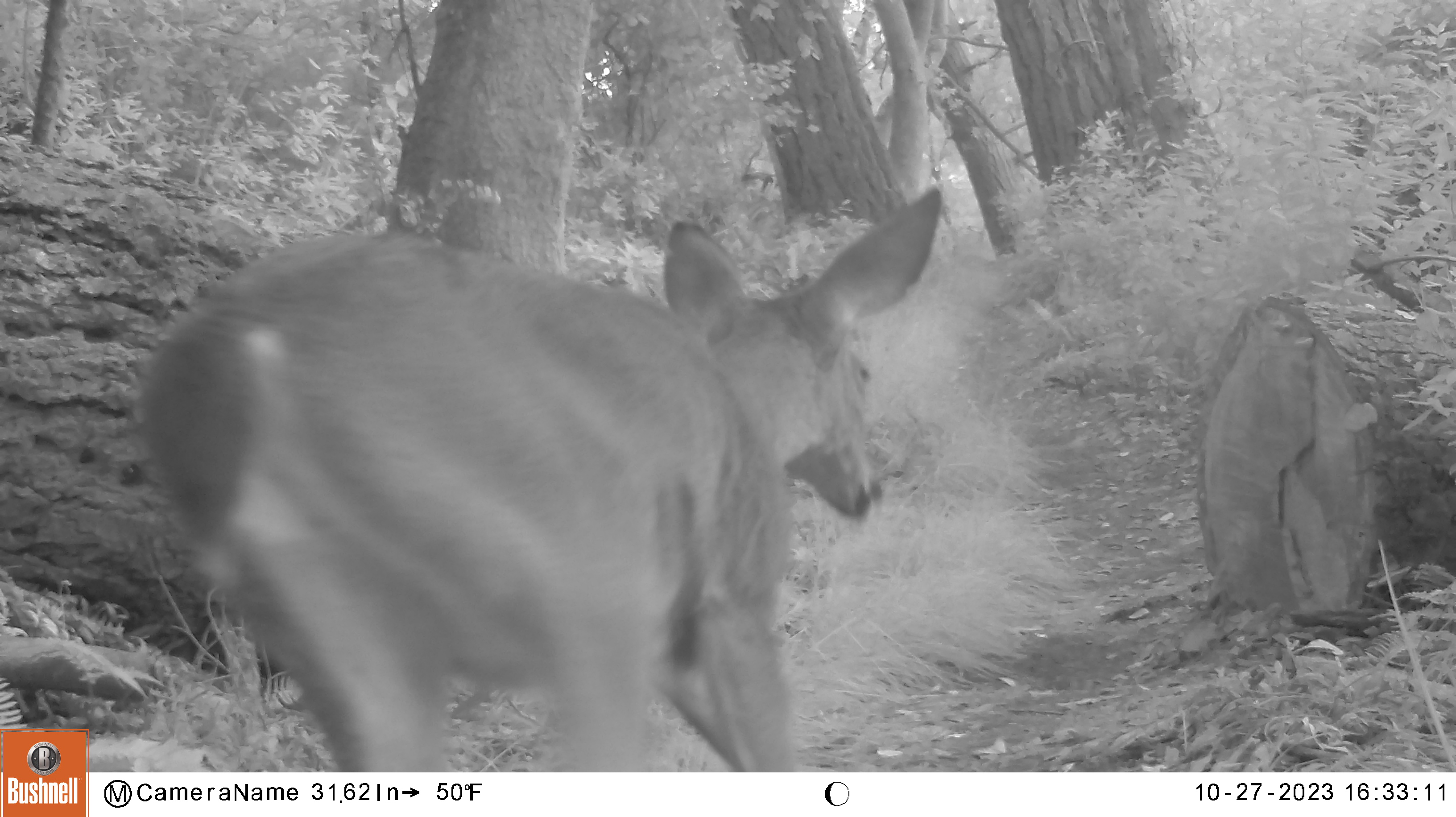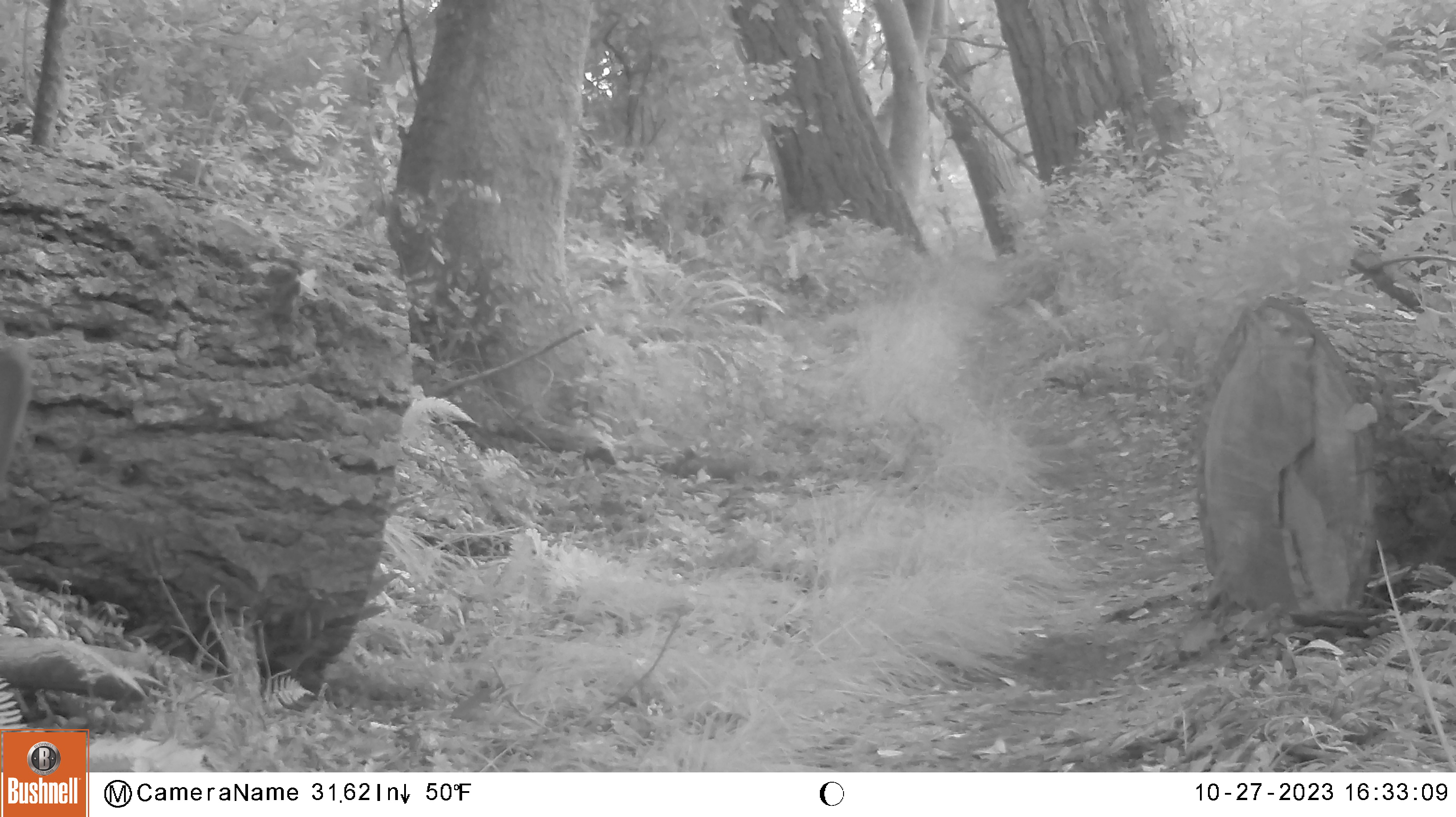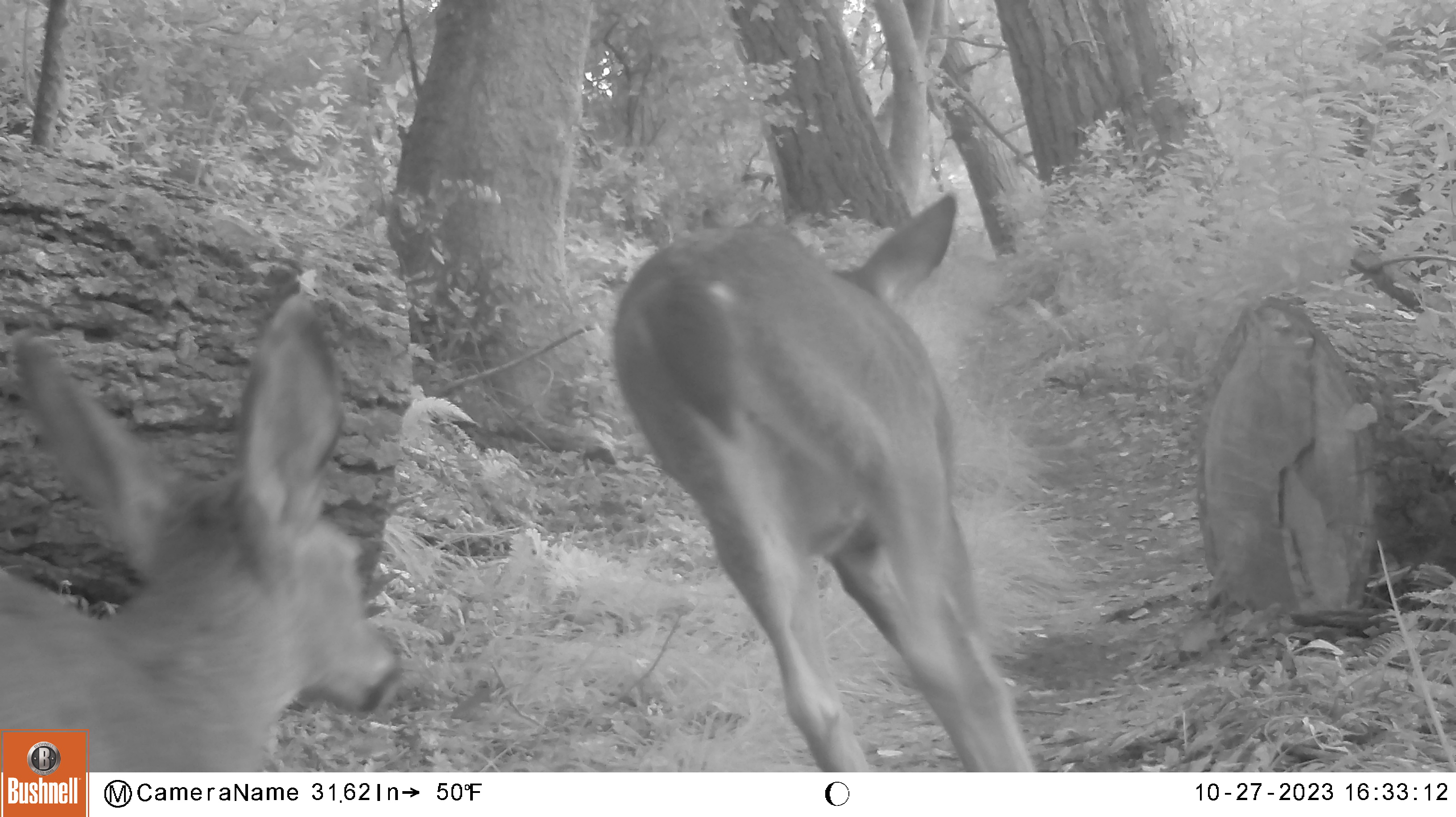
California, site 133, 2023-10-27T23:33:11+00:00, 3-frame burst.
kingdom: Animalia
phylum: Chordata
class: Mammalia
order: Artiodactyla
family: Cervidae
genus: Odocoileus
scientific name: Odocoileus hemionus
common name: mule deer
Mule deer (Odocoileus hemionus).